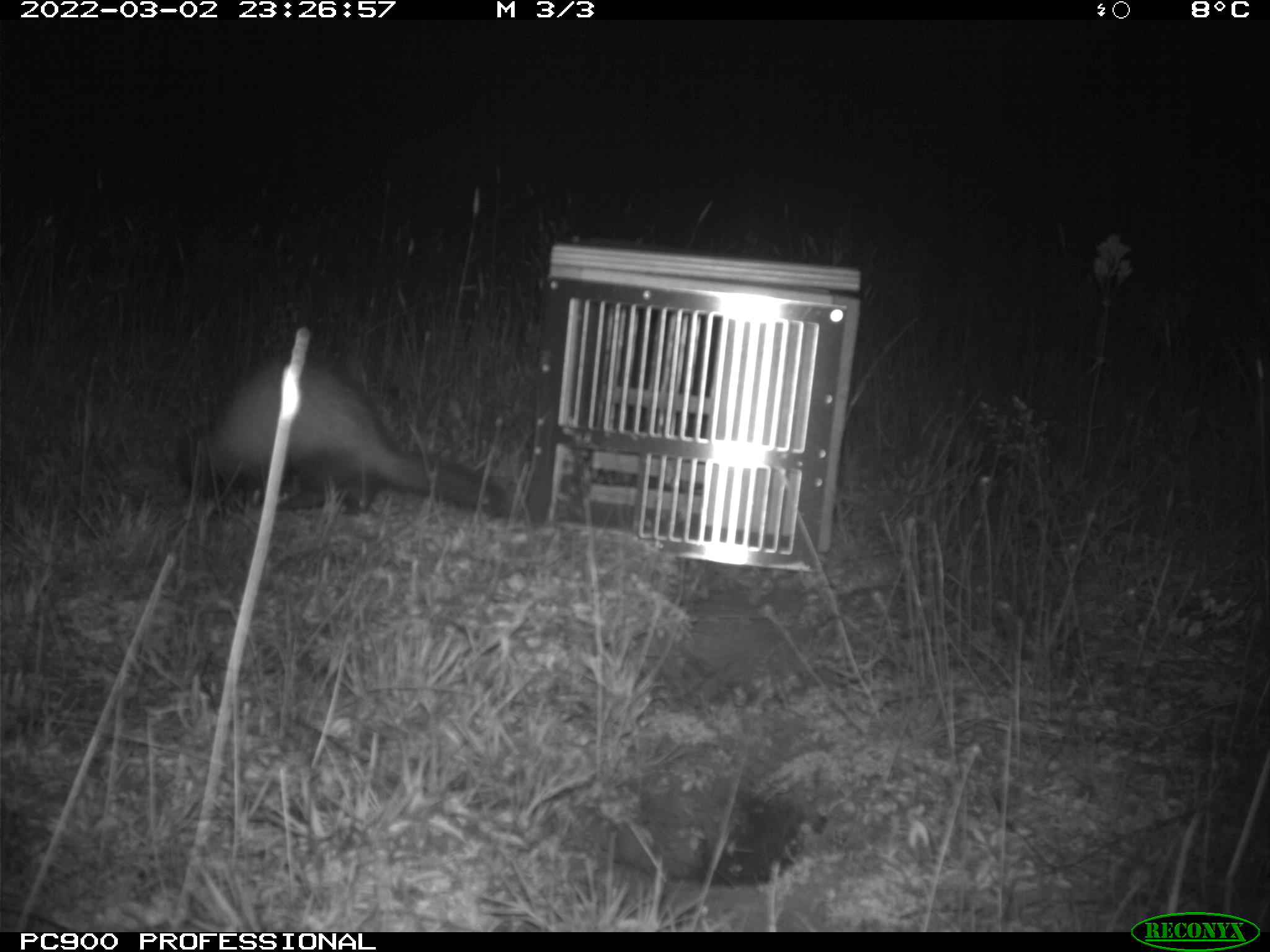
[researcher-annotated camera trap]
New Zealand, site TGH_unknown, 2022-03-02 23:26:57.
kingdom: Animalia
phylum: Chordata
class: Mammalia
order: Carnivora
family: Mustelidae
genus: Mustela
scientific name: Mustela furo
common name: ferret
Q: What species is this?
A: Ferret (Mustela furo).